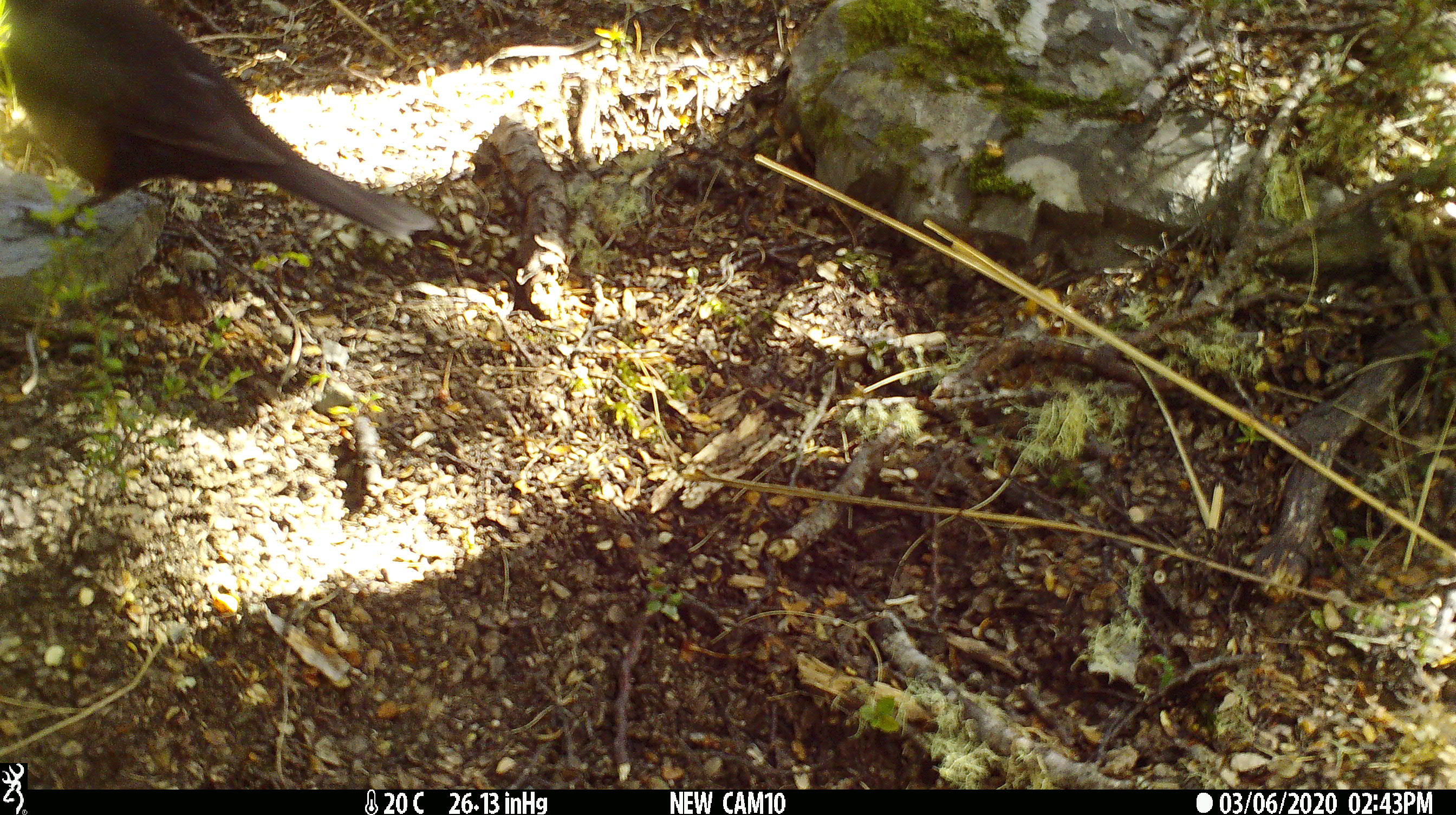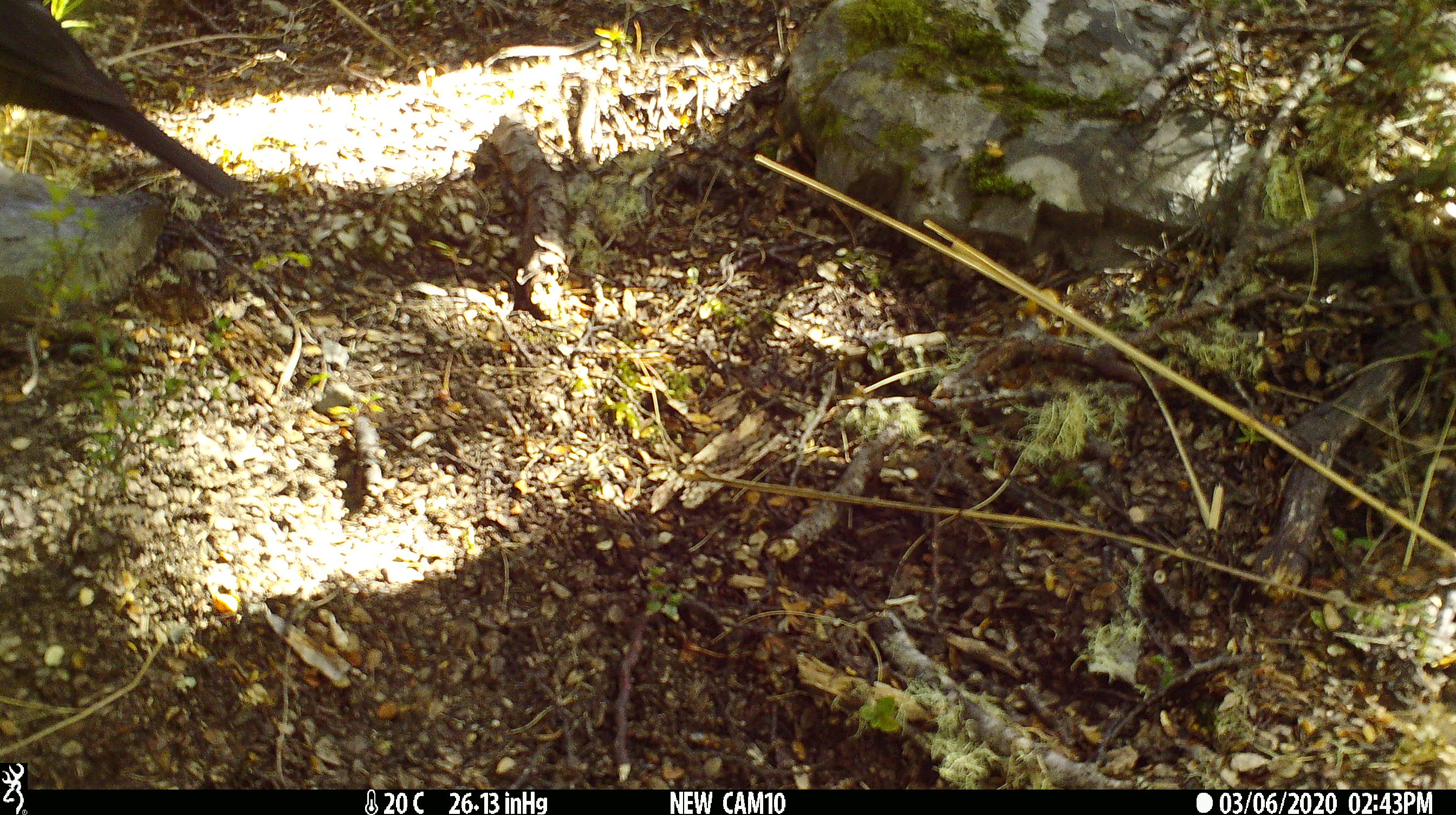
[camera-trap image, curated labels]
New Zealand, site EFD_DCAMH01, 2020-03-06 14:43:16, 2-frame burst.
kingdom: Animalia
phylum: Chordata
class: Aves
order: Passeriformes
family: Turdidae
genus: Turdus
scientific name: Turdus merula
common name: eurasian blackbird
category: blackbird